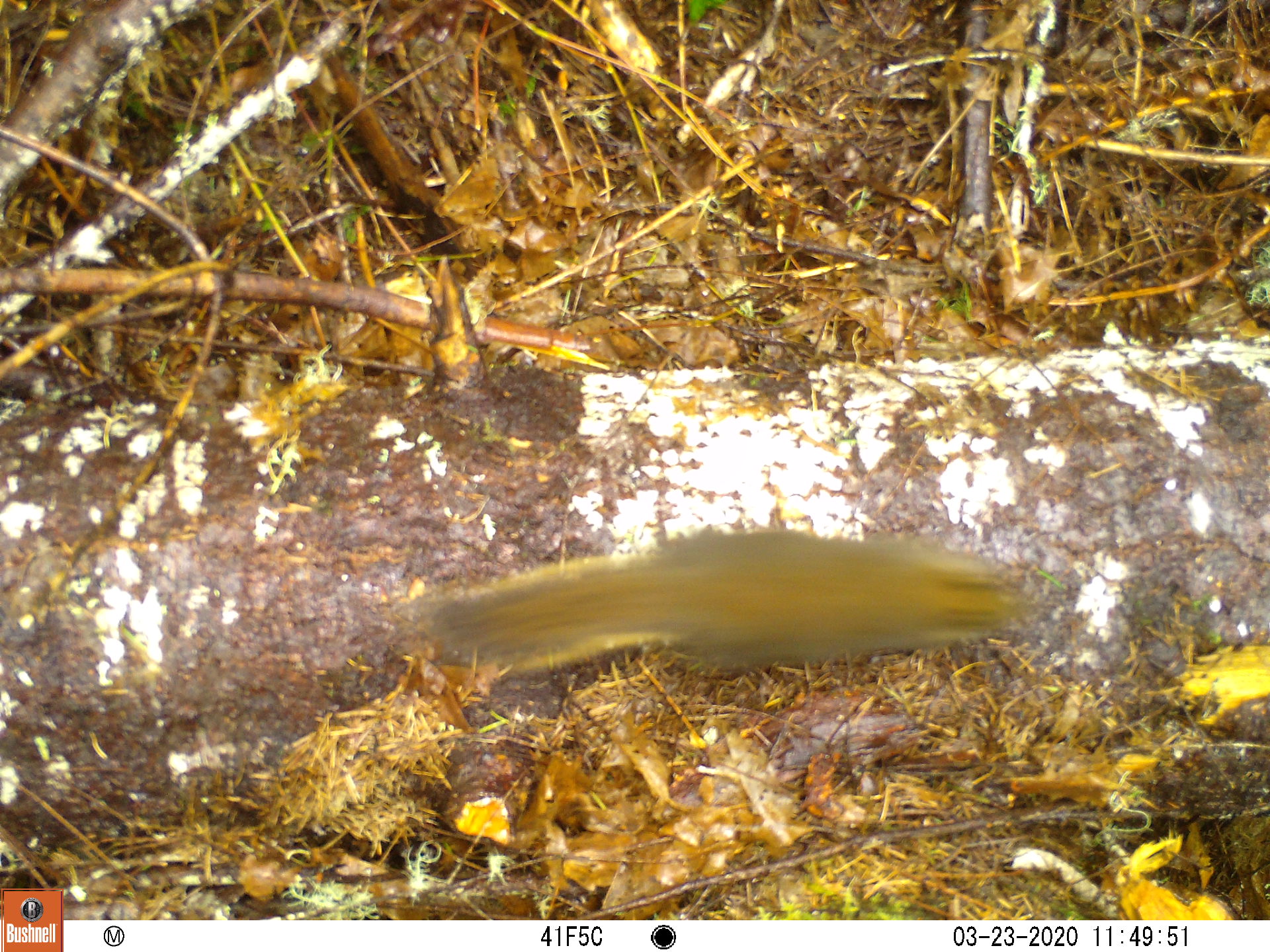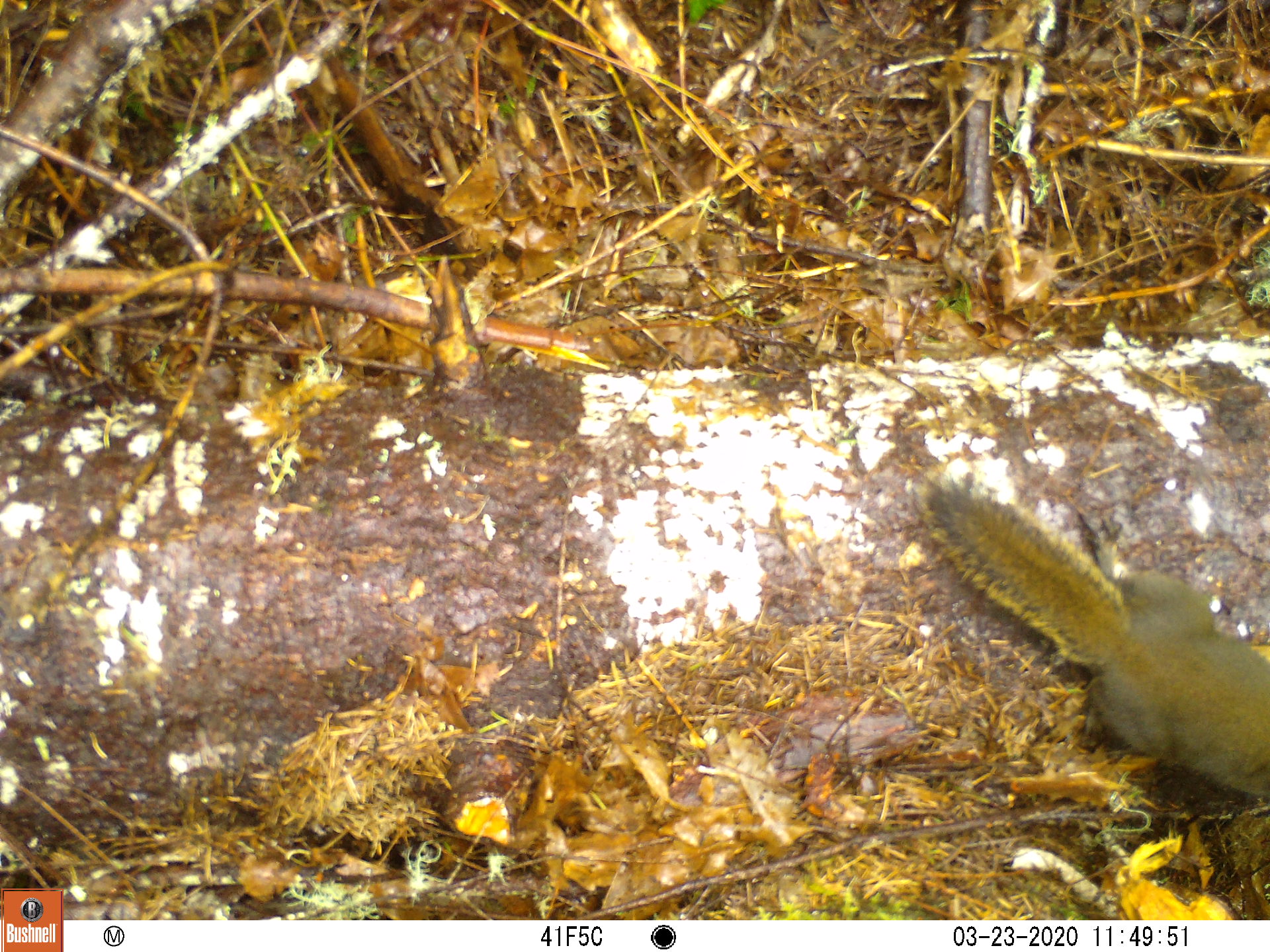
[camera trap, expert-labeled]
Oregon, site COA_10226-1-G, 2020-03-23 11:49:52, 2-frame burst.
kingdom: Animalia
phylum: Chordata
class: Mammalia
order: Rodentia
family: Sciuridae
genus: Tamiasciurus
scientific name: Tamiasciurus douglasii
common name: douglas squirrel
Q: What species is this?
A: Douglas squirrel (Tamiasciurus douglasii).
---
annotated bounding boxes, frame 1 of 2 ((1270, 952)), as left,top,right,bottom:
douglas squirrel: 429,531,1031,677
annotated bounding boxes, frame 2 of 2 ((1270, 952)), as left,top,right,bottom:
douglas squirrel: 926,484,1264,797